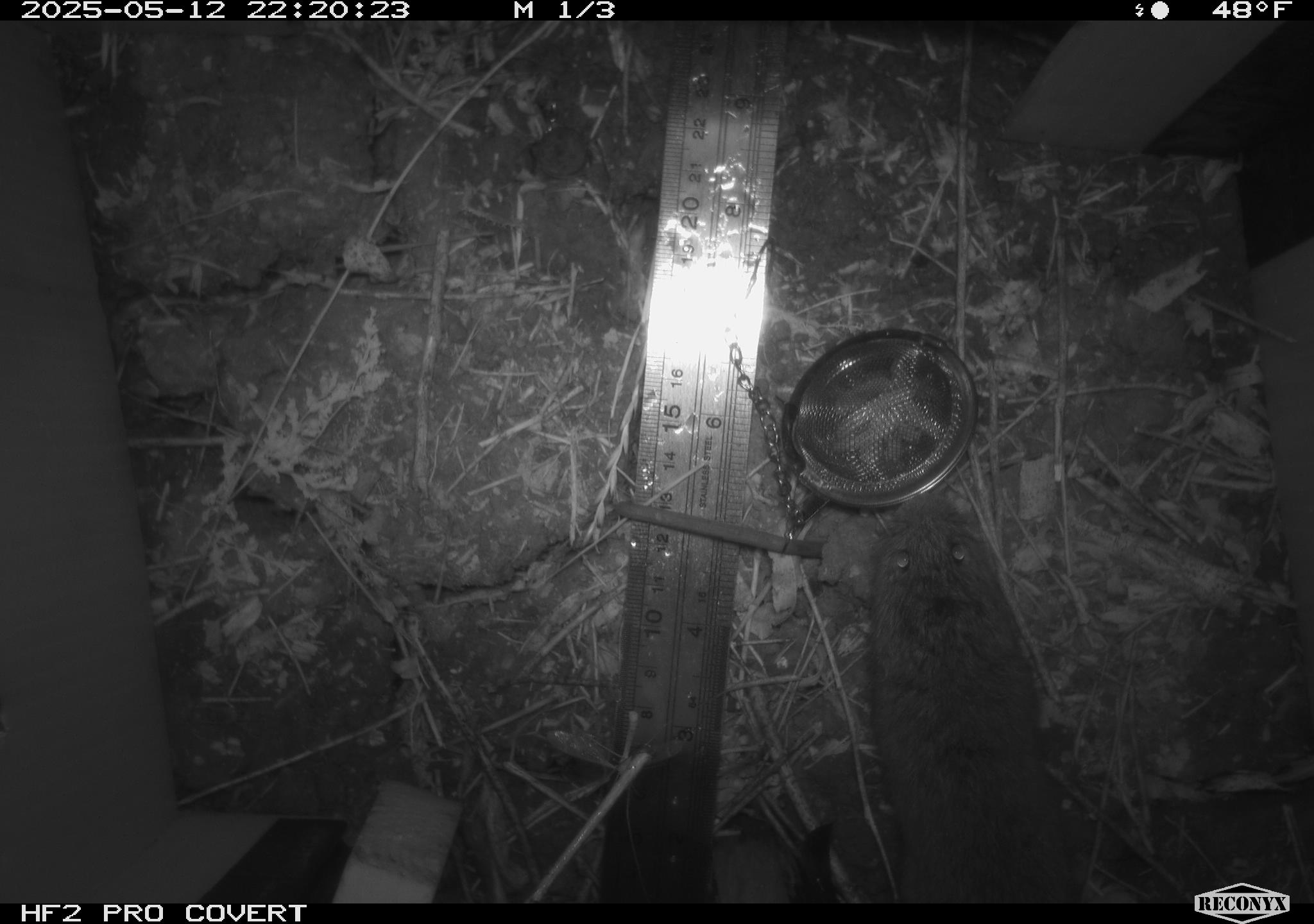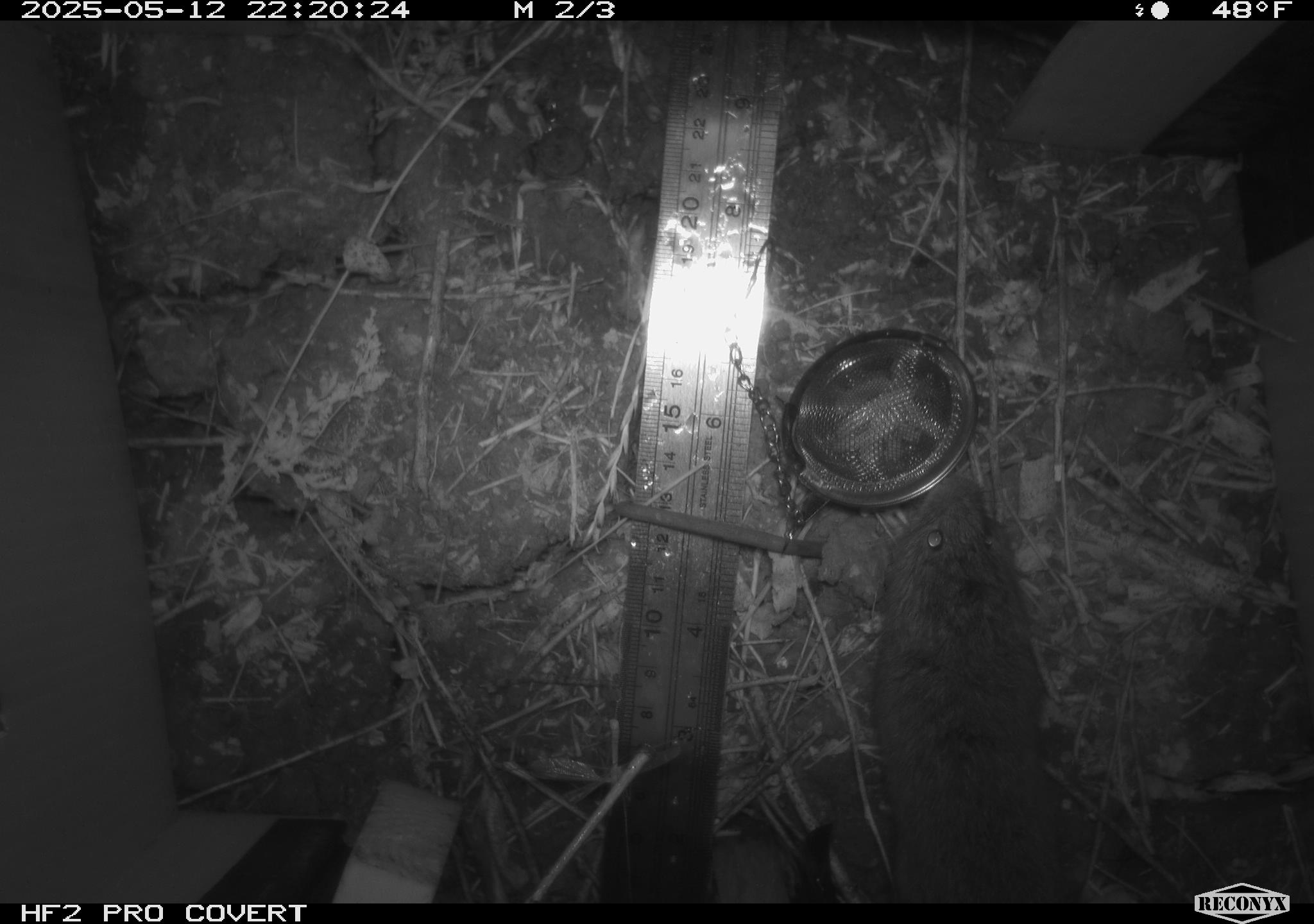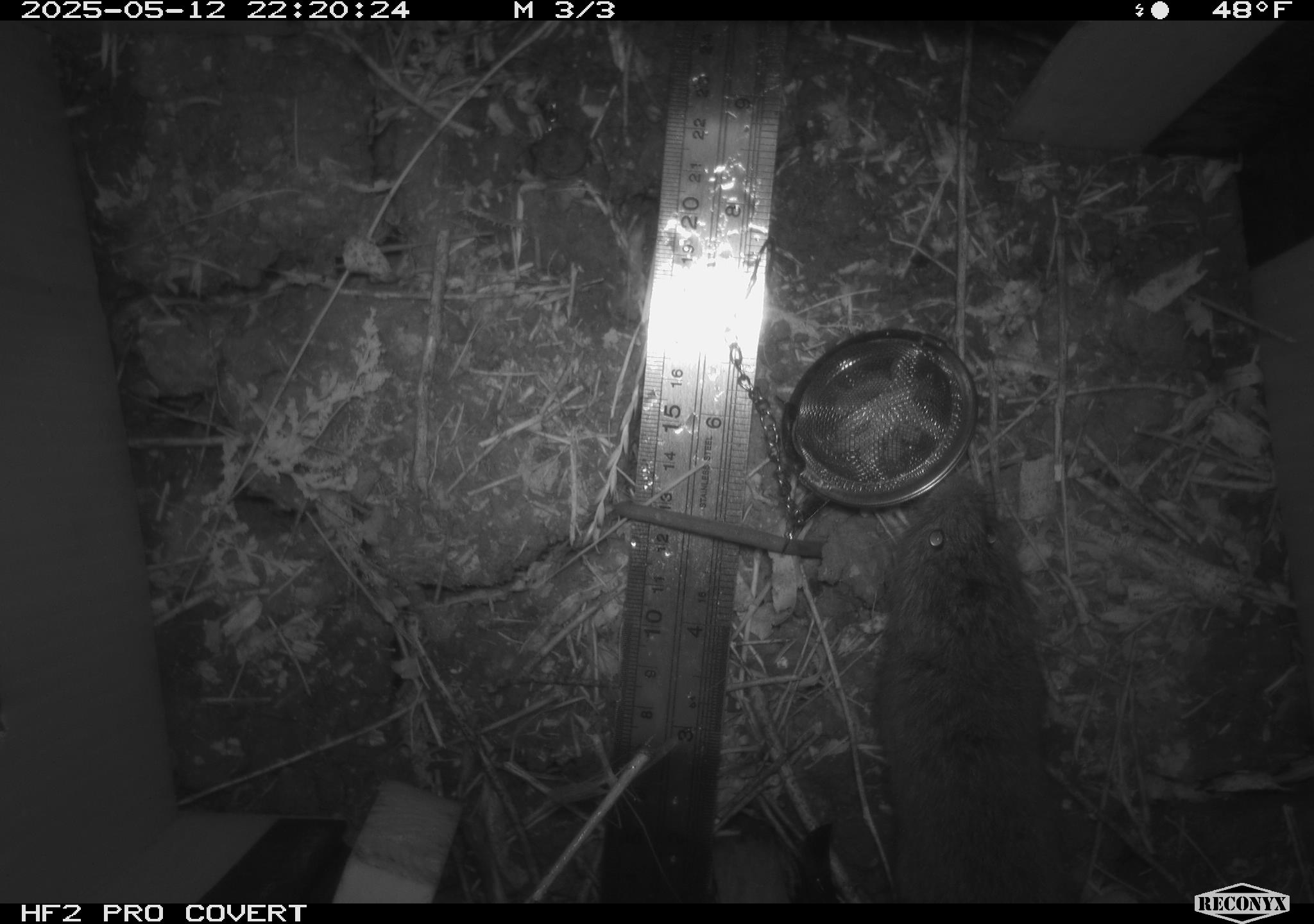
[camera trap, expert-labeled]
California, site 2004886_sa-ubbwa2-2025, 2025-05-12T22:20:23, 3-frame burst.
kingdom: Animalia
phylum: Chordata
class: Mammalia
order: Rodentia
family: Cricetidae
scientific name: Arvicolinae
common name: voles, lemmings, and muskrats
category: arvicolinae subfamily